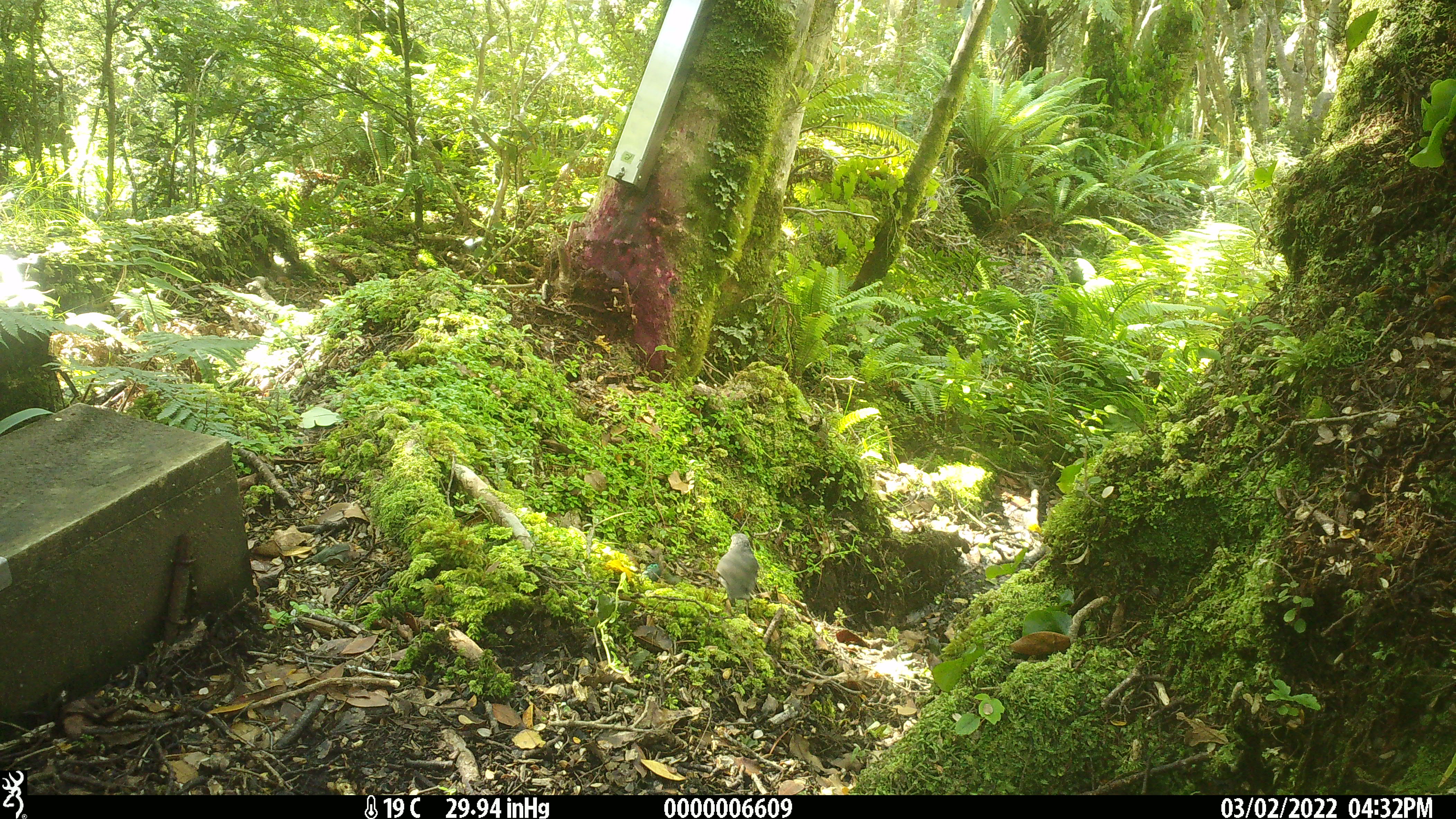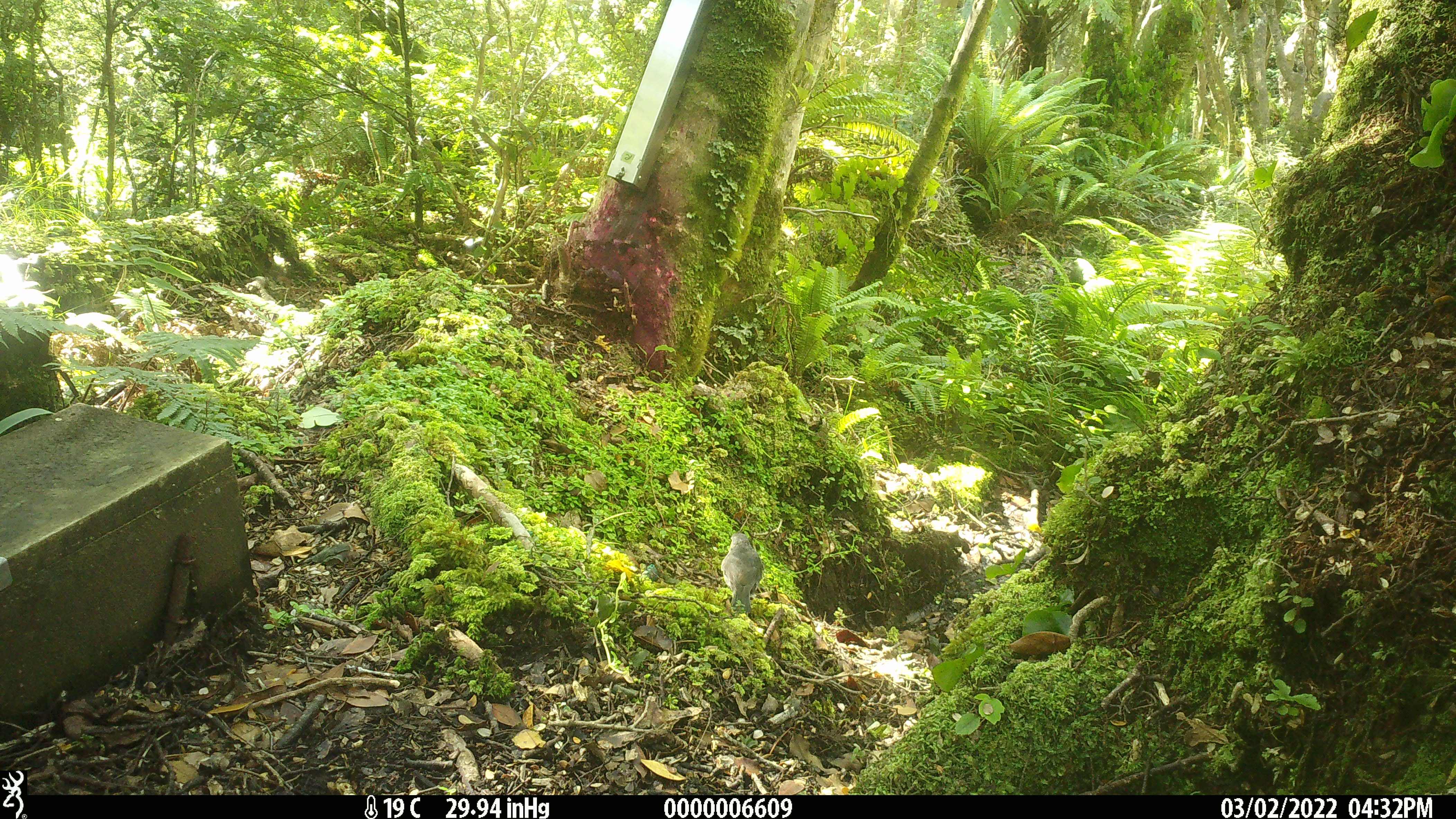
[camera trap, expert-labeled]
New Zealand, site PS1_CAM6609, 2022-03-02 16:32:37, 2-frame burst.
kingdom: Animalia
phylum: Chordata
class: Aves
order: Passeriformes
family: Petroicidae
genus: Petroica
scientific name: Petroica australis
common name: new zealand robin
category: robin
Robin (new zealand robin) (Petroica australis).